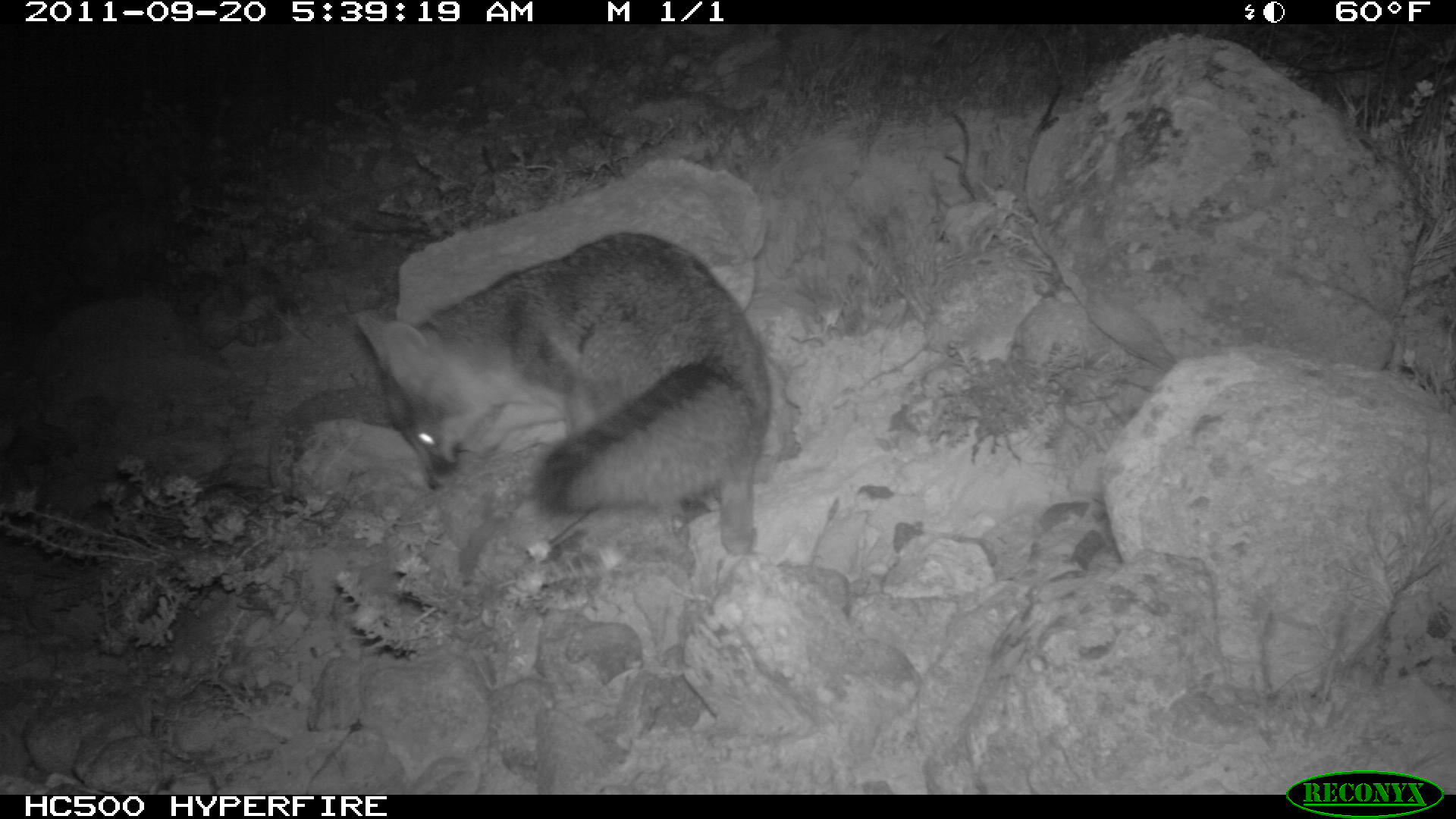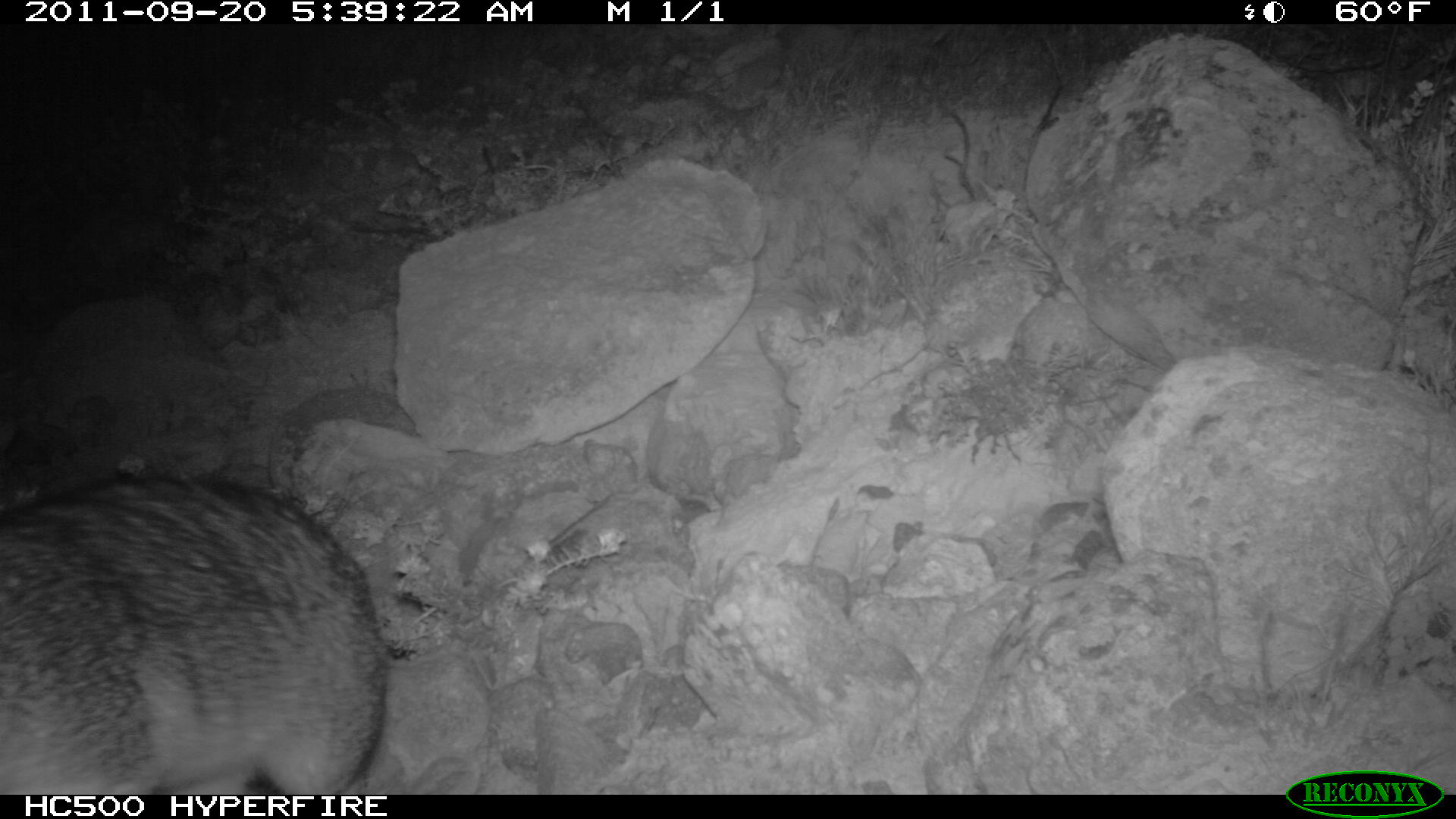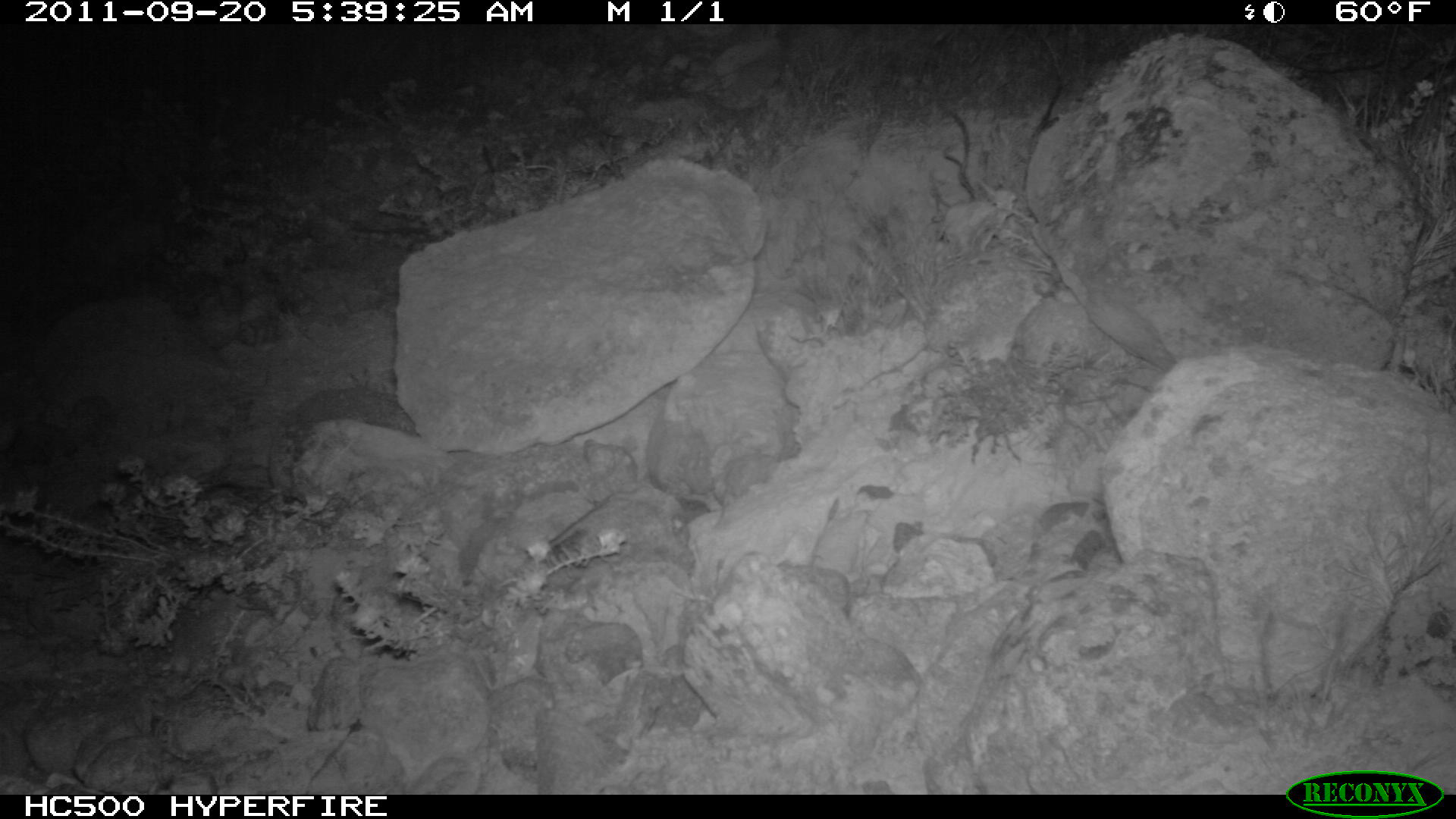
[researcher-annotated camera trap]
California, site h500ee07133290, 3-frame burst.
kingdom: Animalia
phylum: Chordata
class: Mammalia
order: Carnivora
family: Canidae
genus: Urocyon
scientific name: Urocyon littoralis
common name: island fox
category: fox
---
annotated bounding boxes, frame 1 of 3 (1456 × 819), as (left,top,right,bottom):
fox: (353,231,774,554)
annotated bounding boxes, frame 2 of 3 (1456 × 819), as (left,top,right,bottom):
fox: (0,474,388,793)